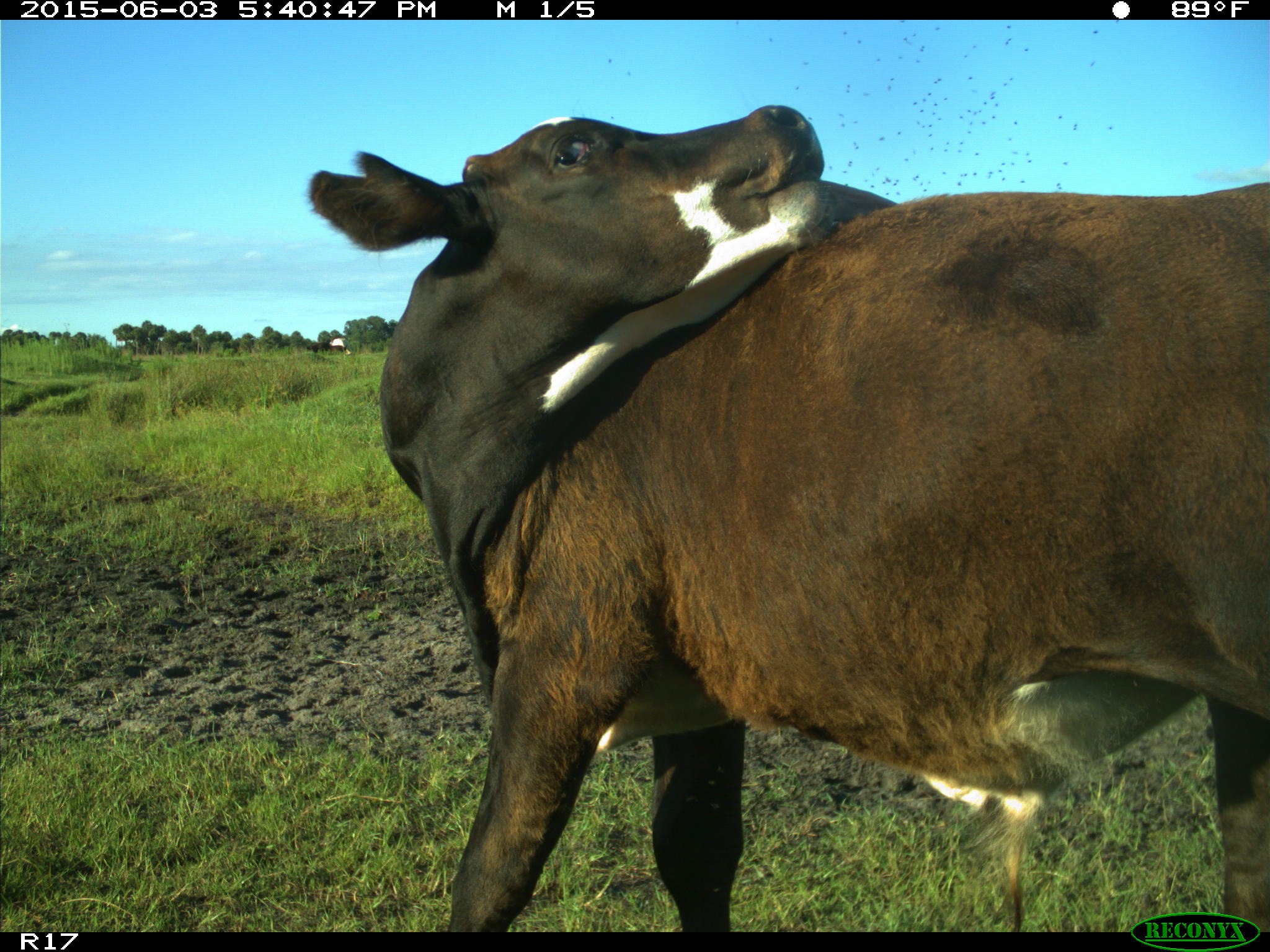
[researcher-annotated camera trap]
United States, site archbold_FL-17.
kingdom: Animalia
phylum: Chordata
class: Mammalia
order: Artiodactyla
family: Bovidae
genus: Bos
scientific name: Bos taurus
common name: domestic cow